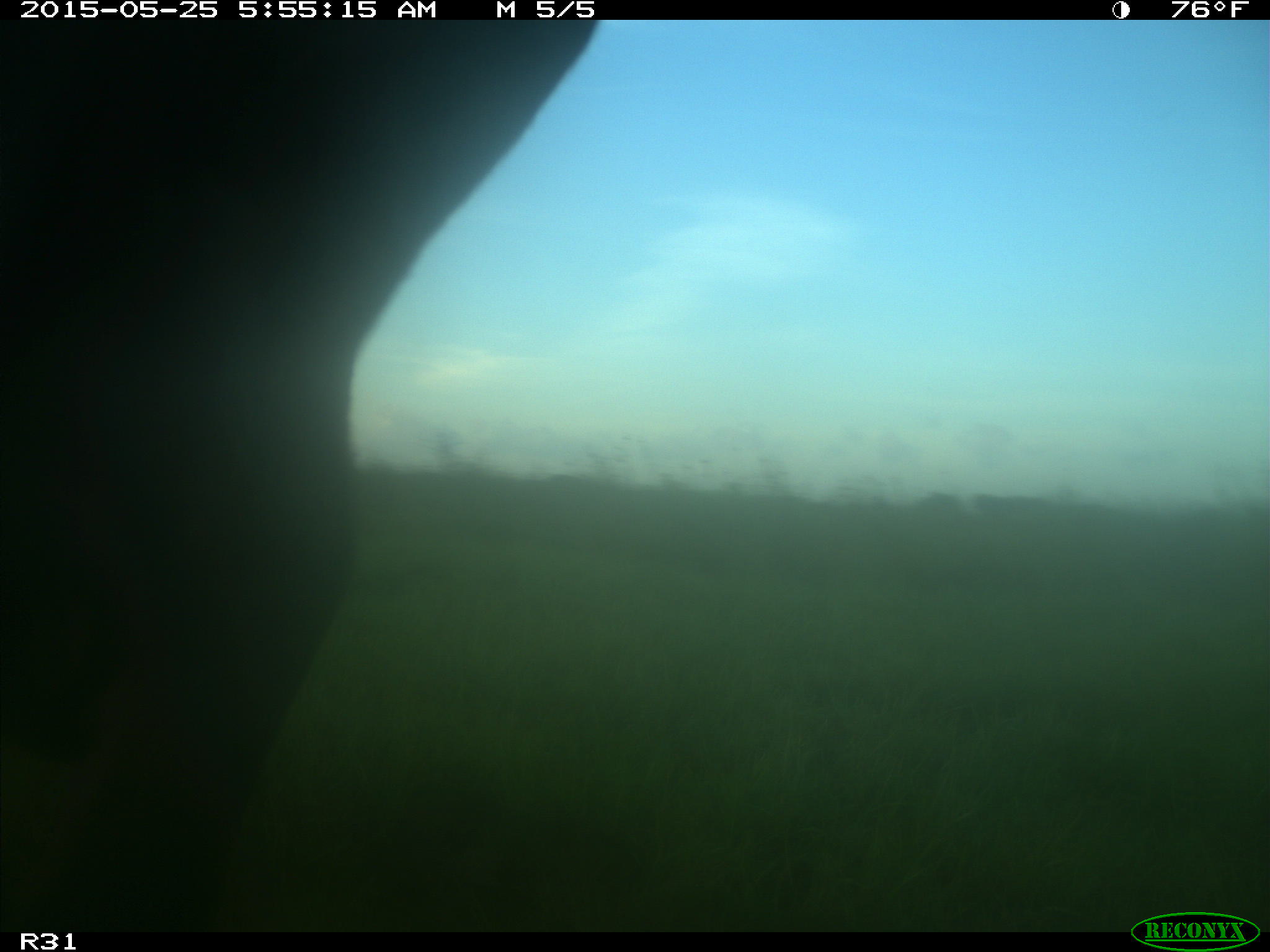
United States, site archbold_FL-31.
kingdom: Animalia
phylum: Chordata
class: Mammalia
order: Artiodactyla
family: Bovidae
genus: Bos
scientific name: Bos taurus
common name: domestic cow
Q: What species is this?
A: Bos taurus (domestic cow).